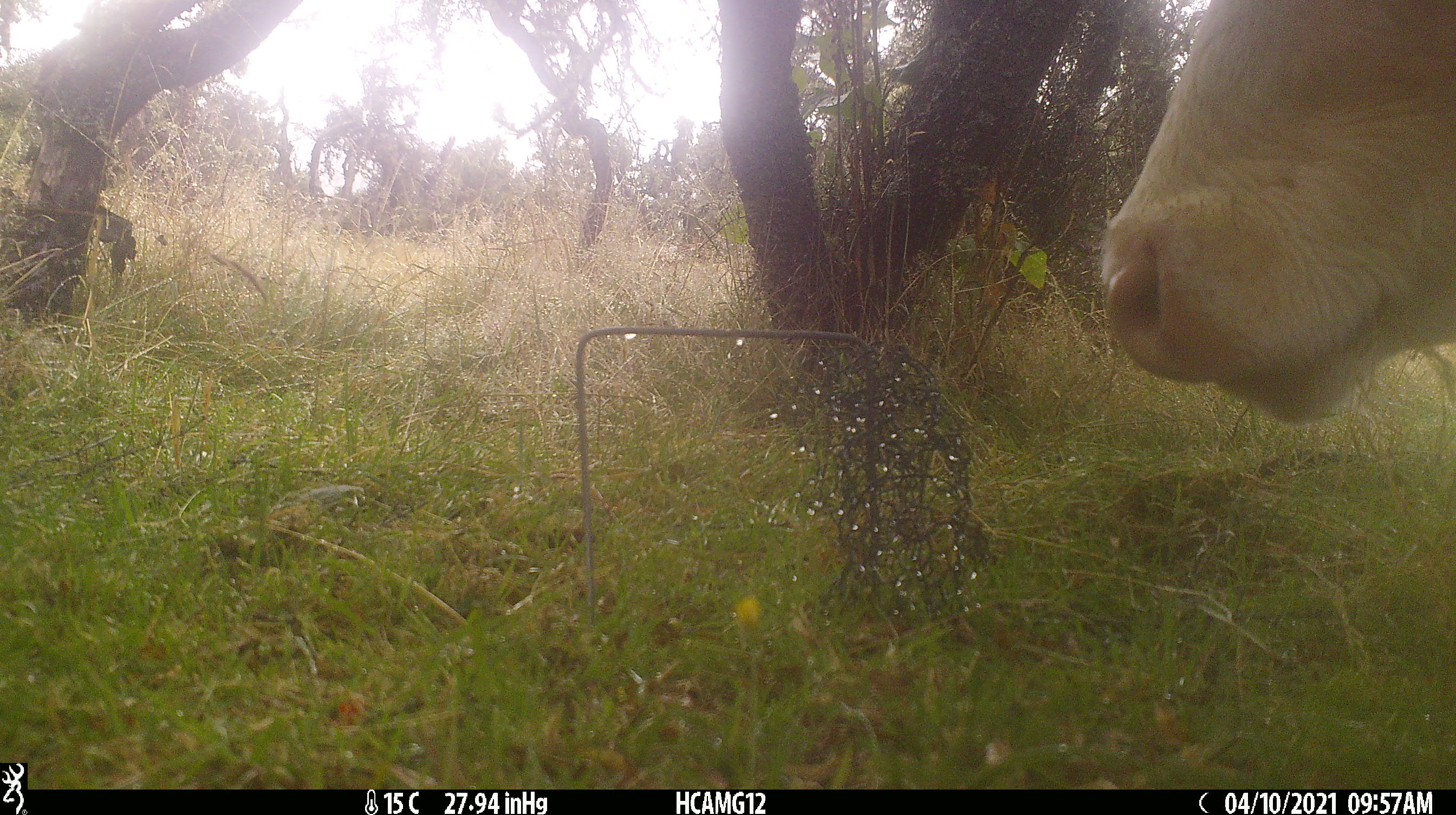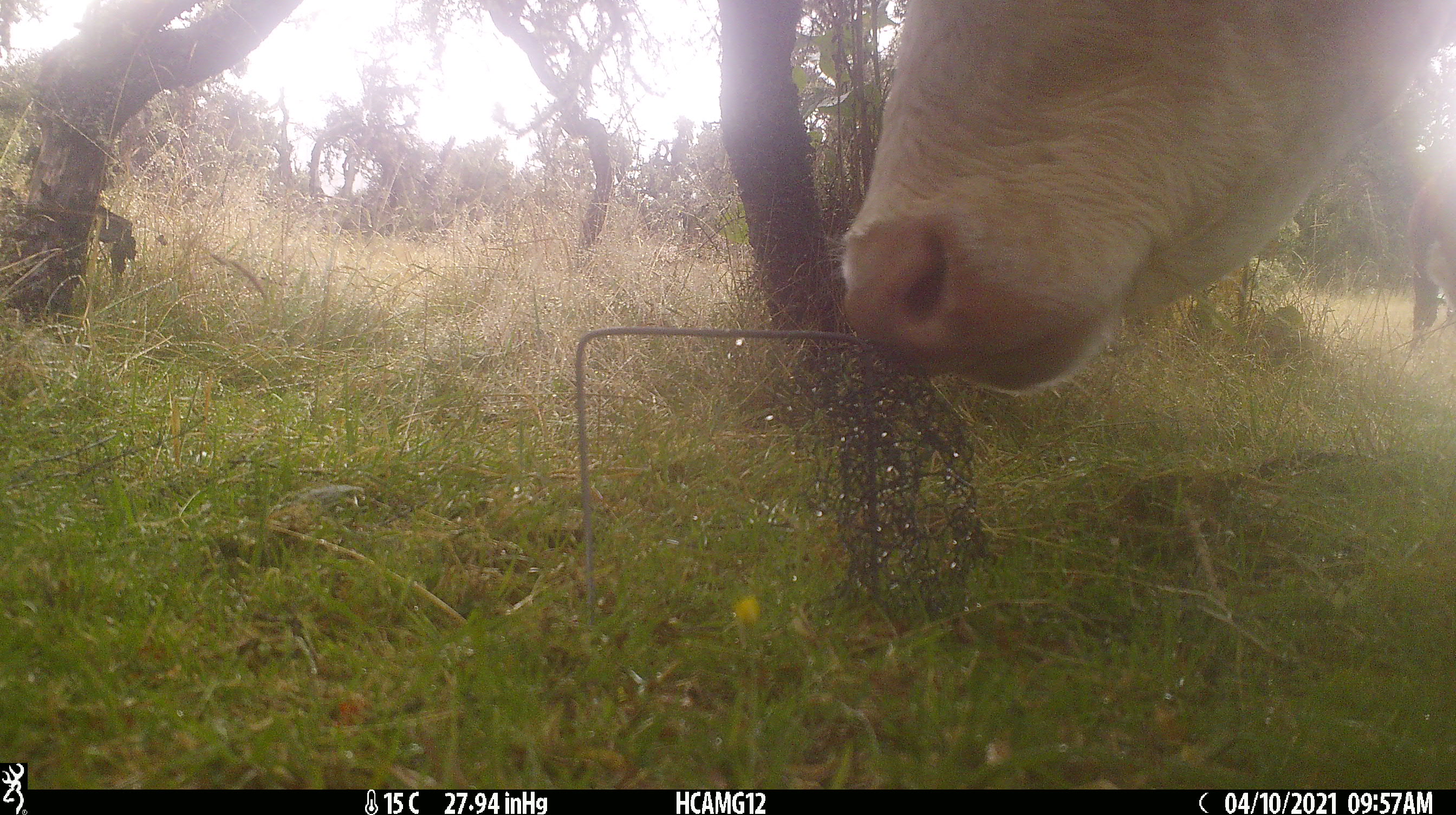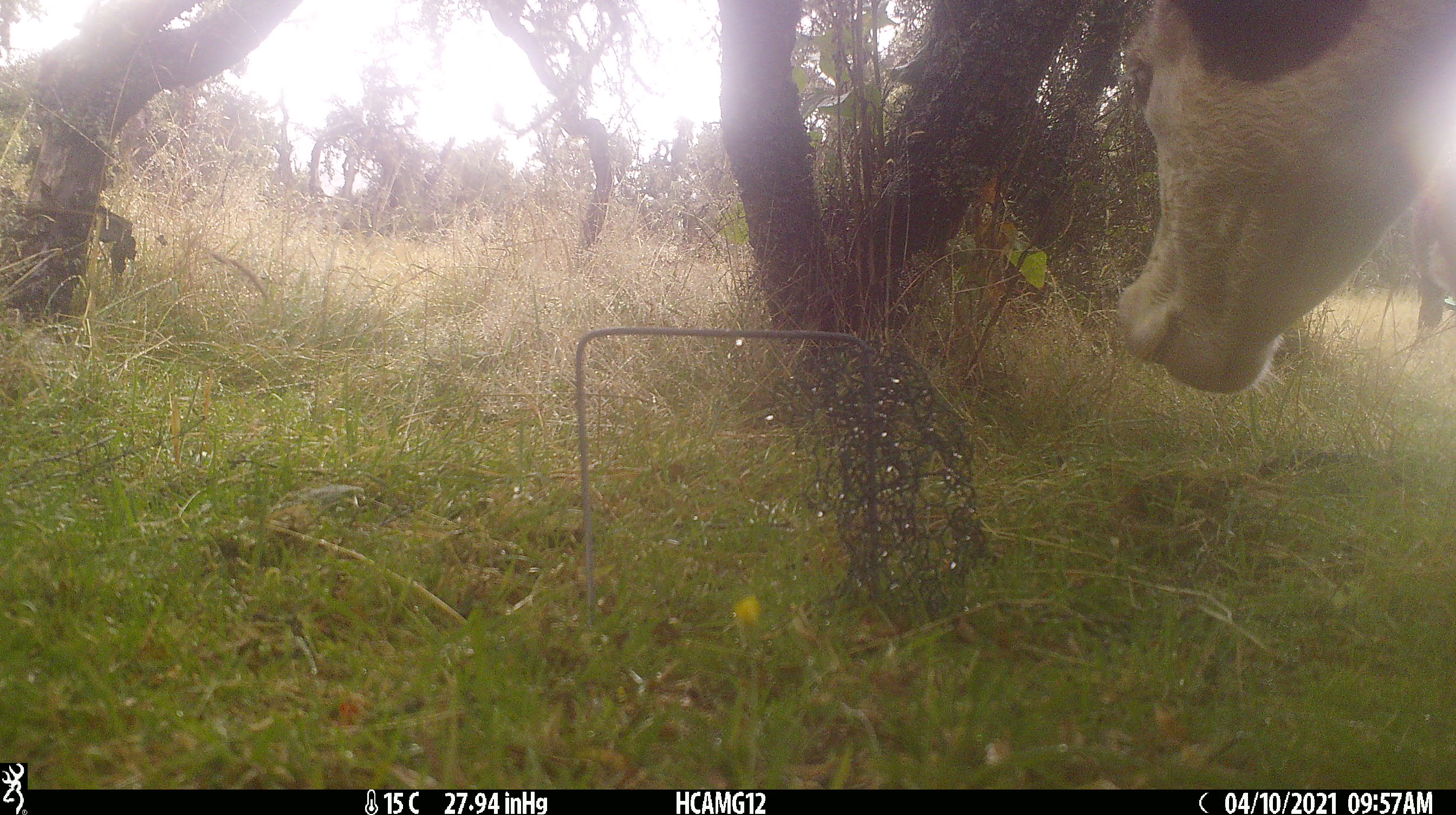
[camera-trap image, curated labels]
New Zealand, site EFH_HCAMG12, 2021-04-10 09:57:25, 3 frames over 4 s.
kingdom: Animalia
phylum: Chordata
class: Mammalia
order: Artiodactyla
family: Bovidae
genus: Bos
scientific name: Bos taurus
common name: domestic cow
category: cow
Cow (domestic cow) (Bos taurus).